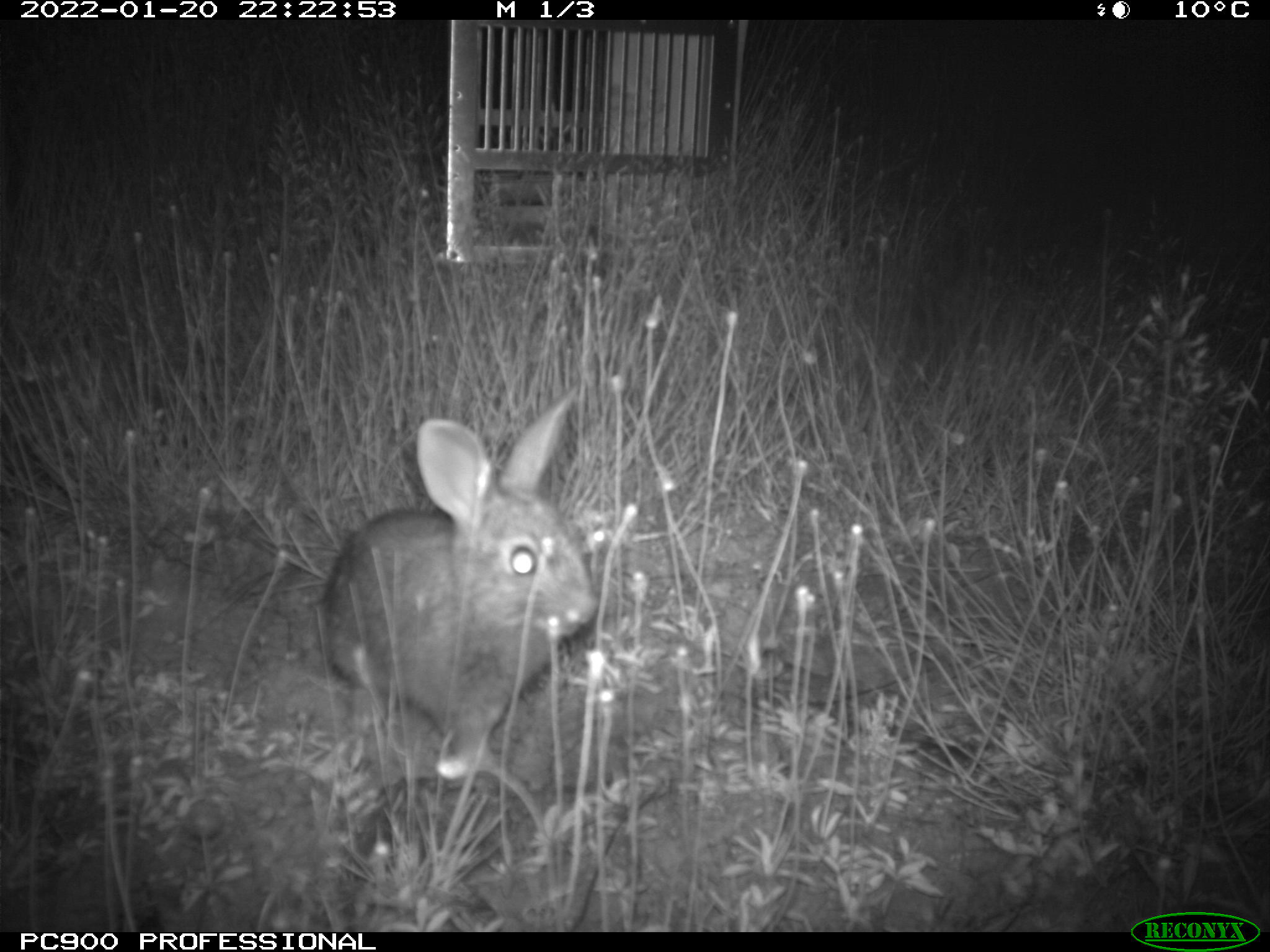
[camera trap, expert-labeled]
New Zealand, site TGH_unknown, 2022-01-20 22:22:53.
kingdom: Animalia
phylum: Chordata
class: Mammalia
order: Lagomorpha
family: Leporidae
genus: Oryctolagus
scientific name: Oryctolagus cuniculus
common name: european rabbit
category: rabbit